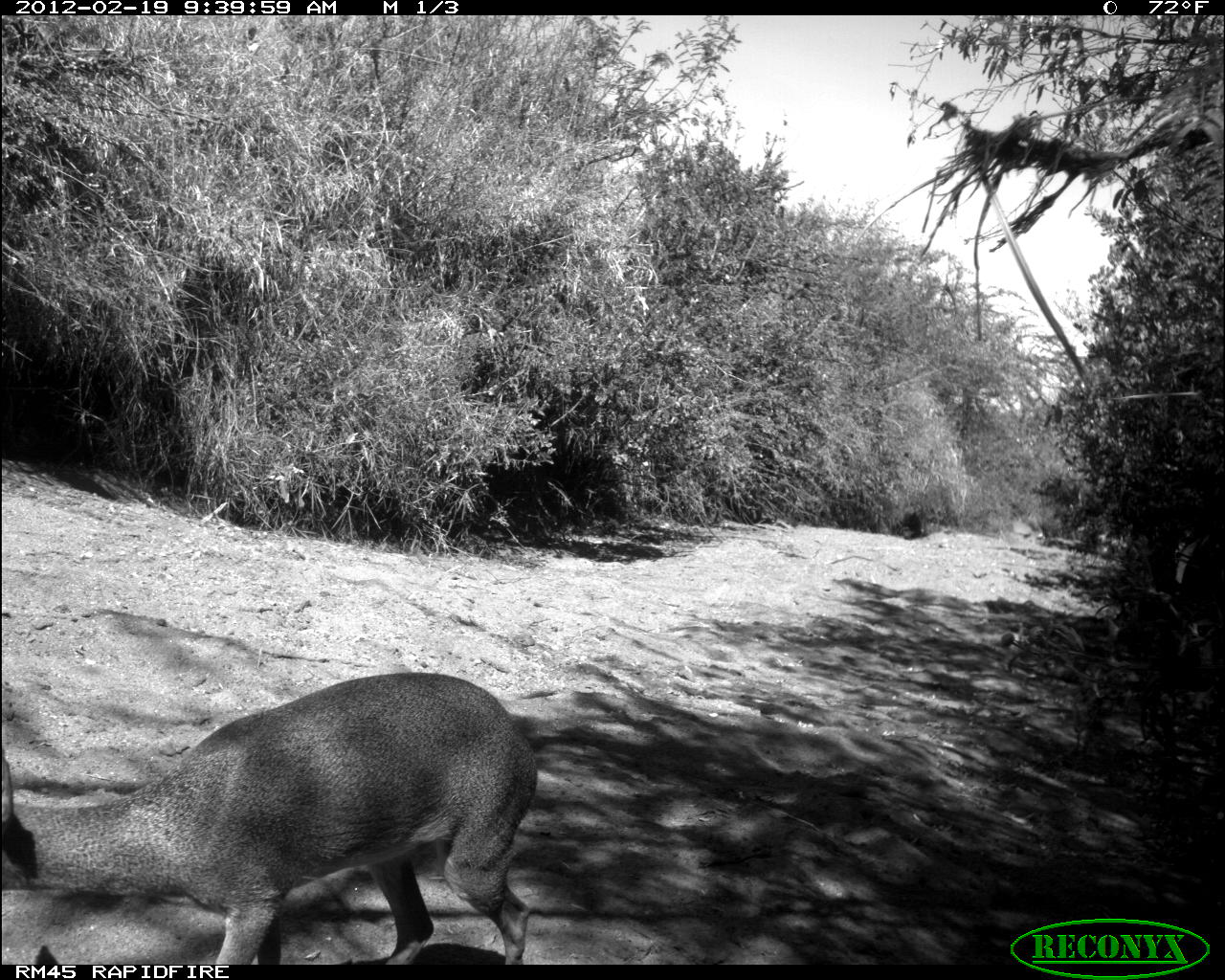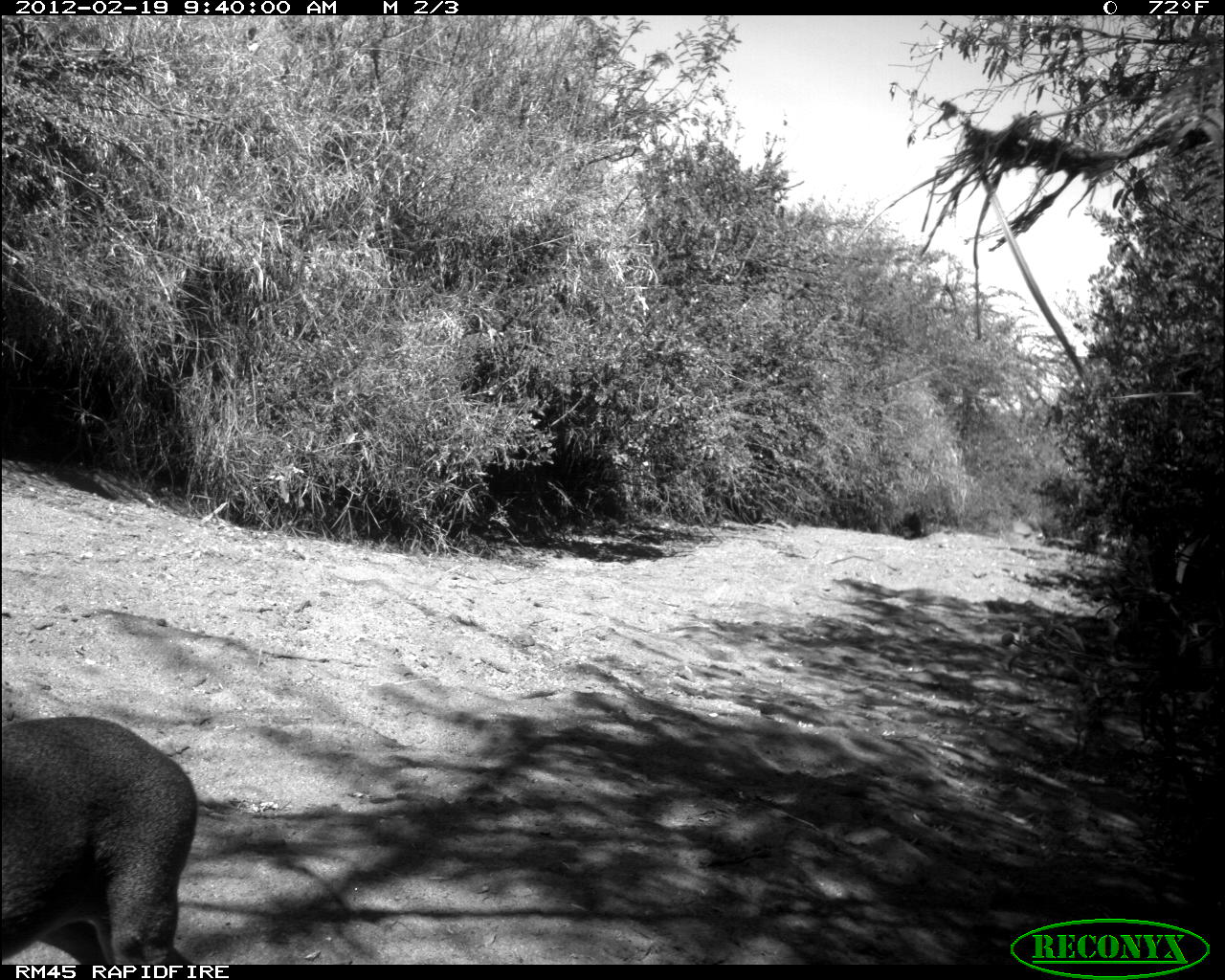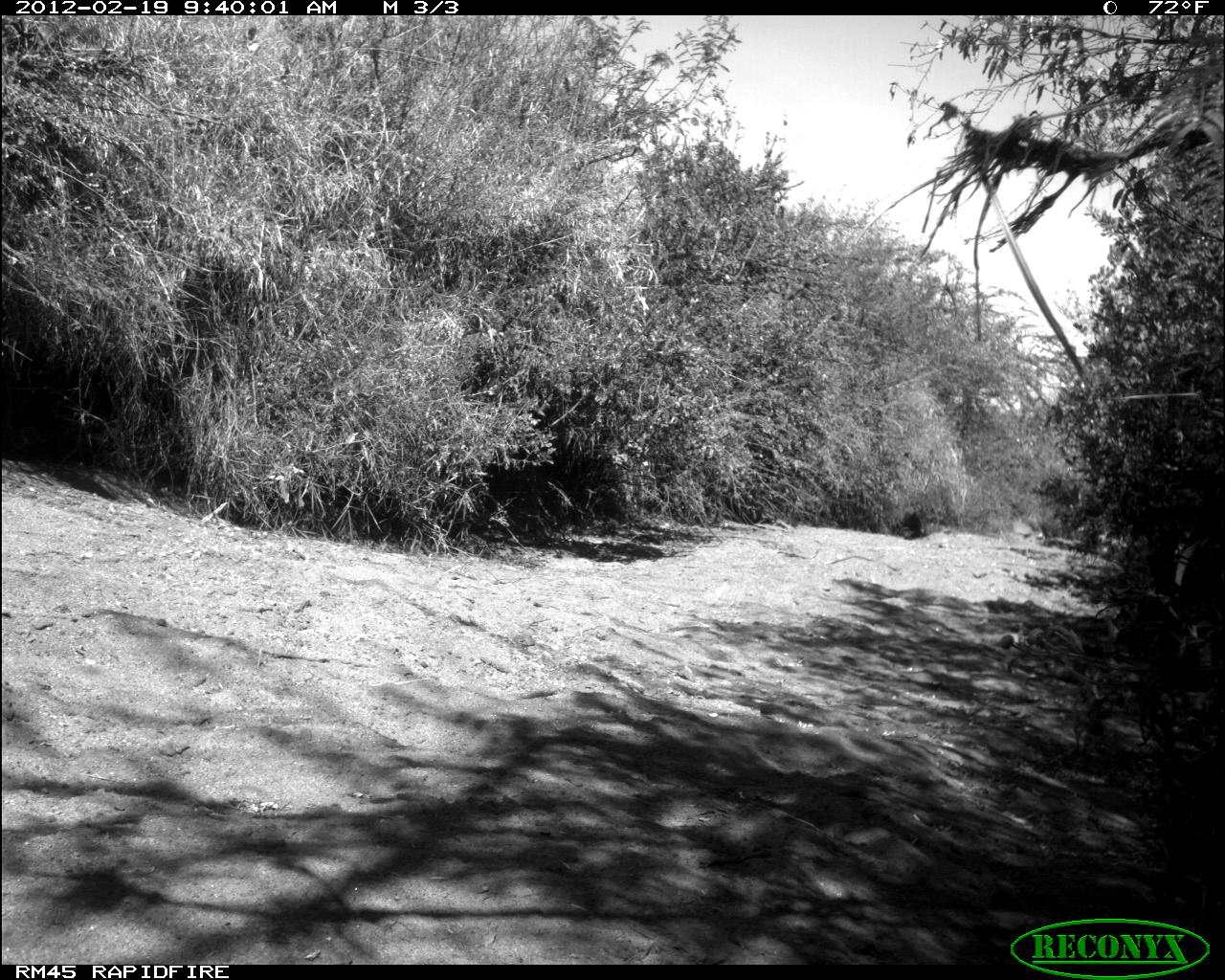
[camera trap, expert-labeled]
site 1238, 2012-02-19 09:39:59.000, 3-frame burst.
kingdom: Animalia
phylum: Chordata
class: Mammalia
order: Artiodactyla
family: Bovidae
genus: Madoqua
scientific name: Madoqua guentheri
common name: günther's dik-dik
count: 1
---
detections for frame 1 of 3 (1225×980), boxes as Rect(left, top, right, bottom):
madoqua guentheri: Rect(3, 667, 539, 965)